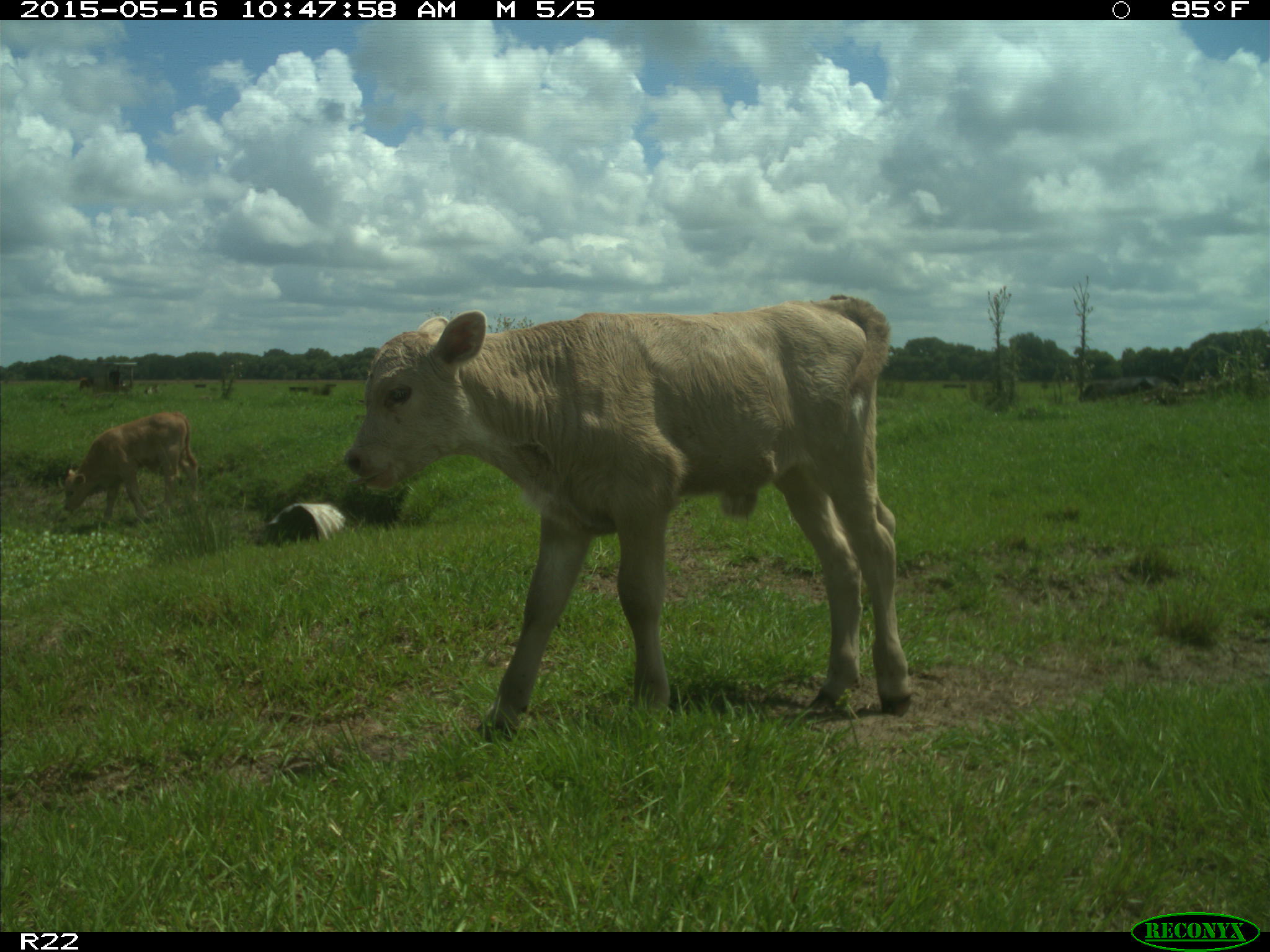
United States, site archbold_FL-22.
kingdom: Animalia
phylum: Chordata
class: Mammalia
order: Artiodactyla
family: Bovidae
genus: Bos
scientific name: Bos taurus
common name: domestic cow